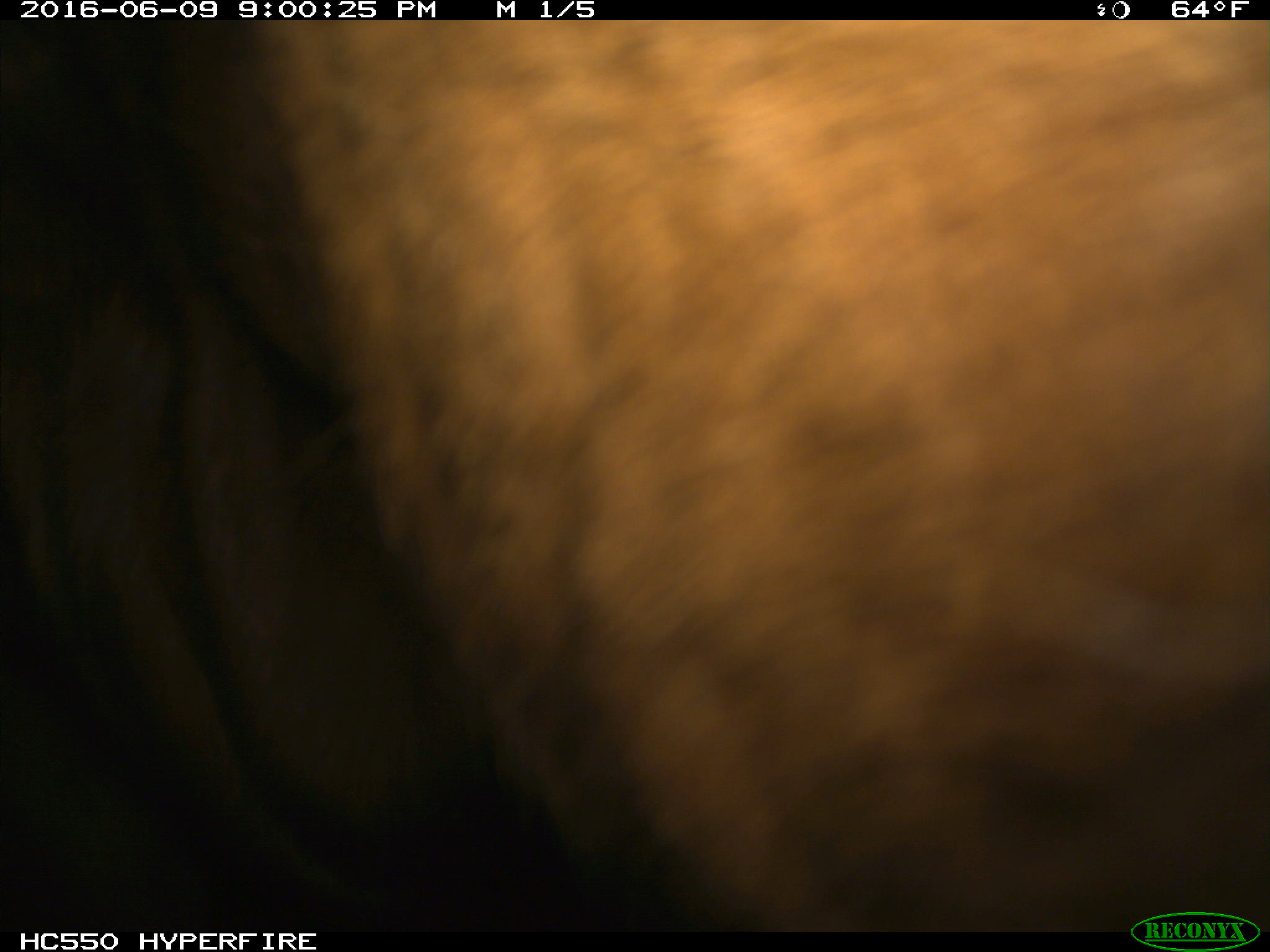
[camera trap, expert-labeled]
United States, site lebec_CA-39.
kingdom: Animalia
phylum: Chordata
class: Mammalia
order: Artiodactyla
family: Bovidae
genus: Bos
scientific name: Bos taurus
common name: domestic cow